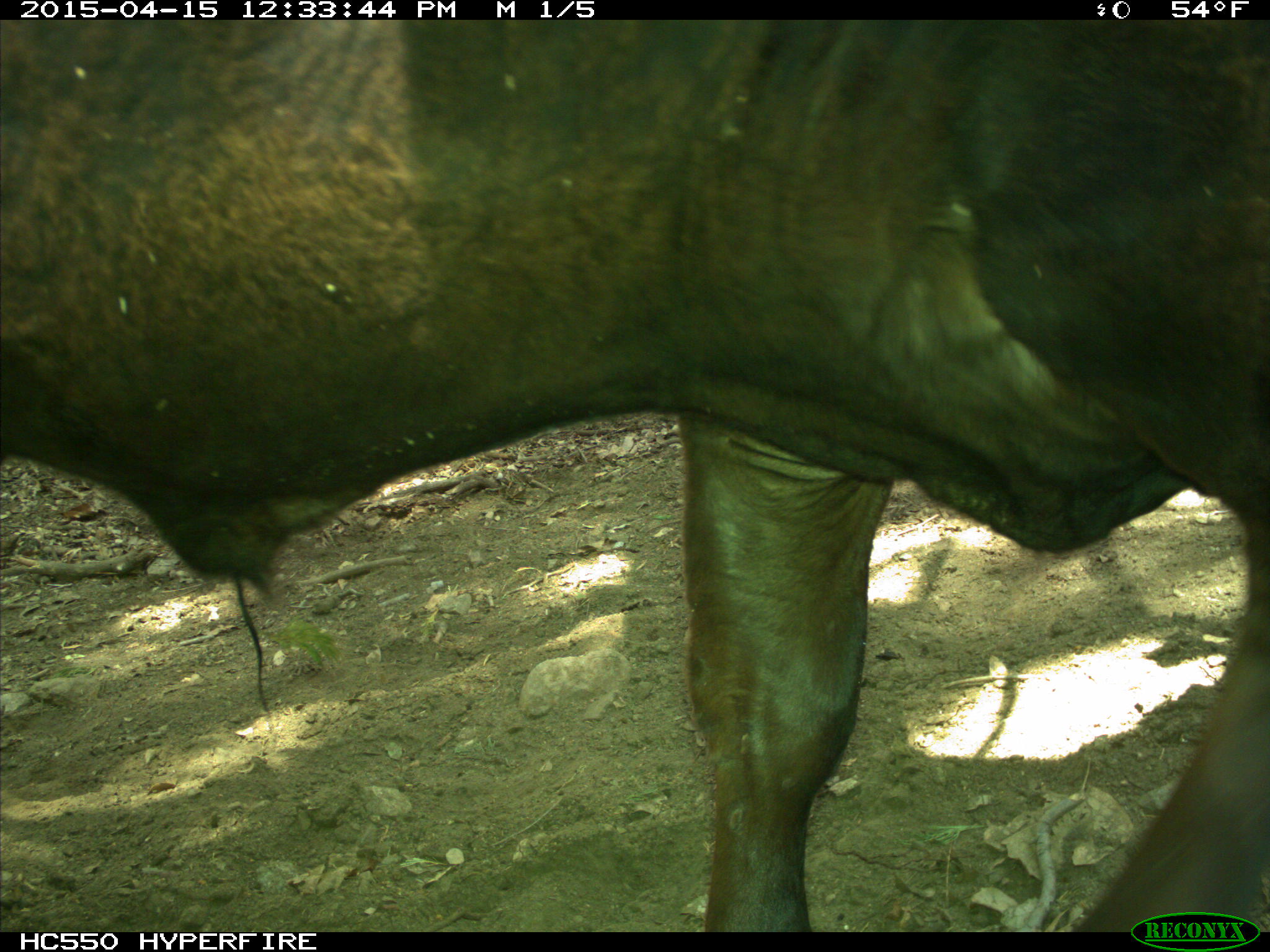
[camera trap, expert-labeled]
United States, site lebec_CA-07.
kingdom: Animalia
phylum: Chordata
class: Mammalia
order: Artiodactyla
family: Bovidae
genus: Bos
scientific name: Bos taurus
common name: domestic cow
Bos taurus (domestic cow).